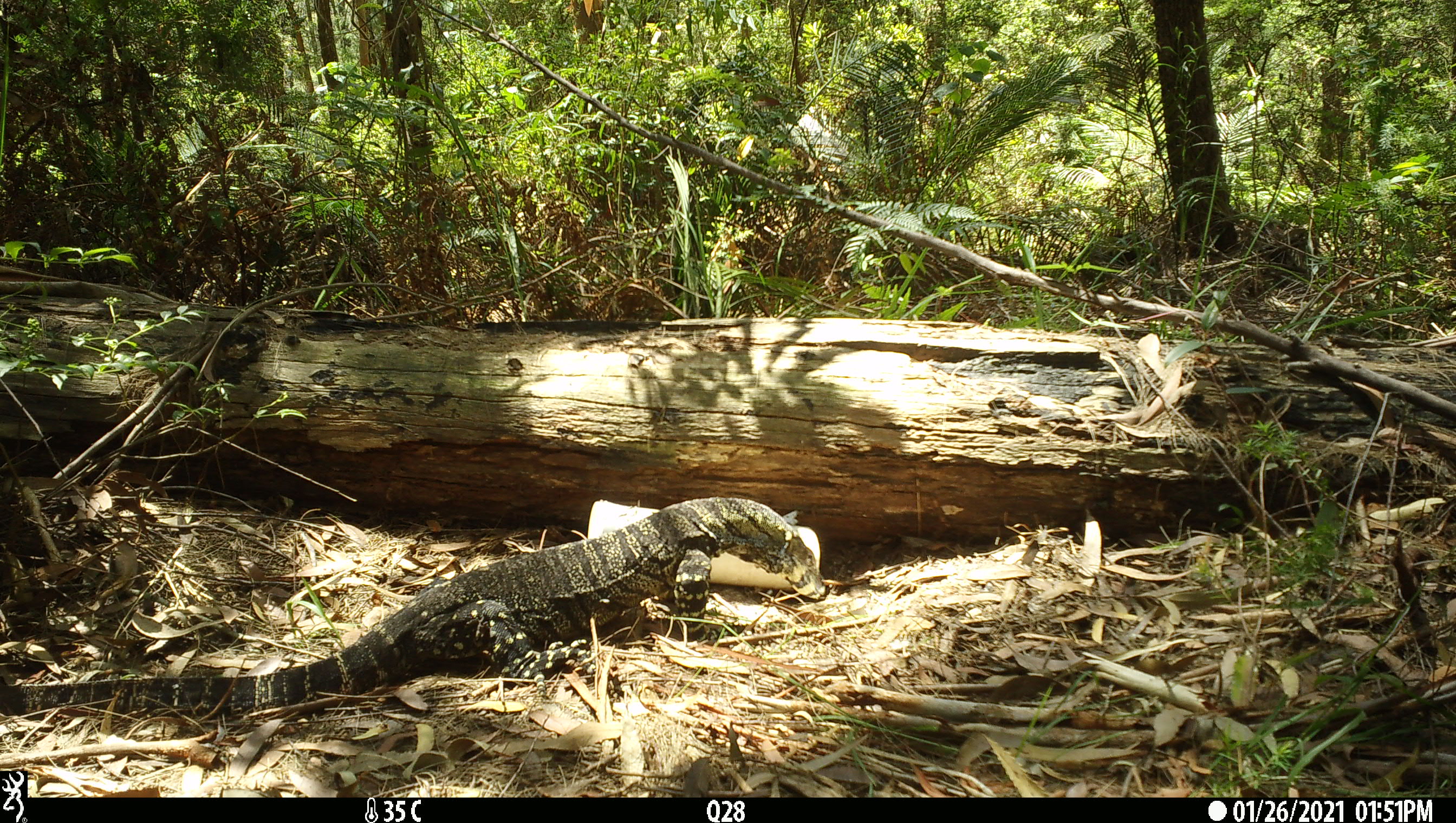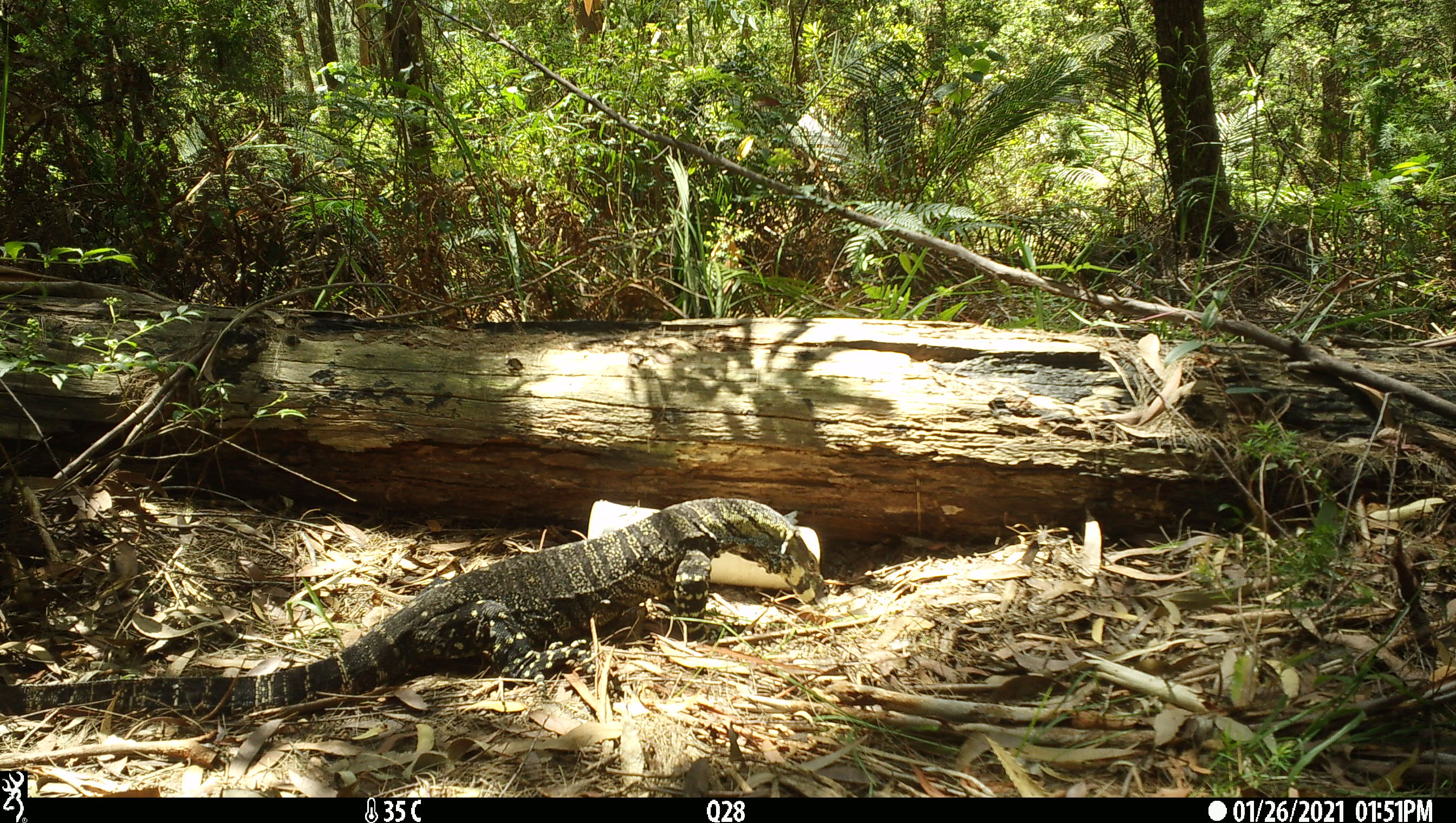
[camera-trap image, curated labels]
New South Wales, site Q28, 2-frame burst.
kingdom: Animalia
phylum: Chordata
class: Reptilia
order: Squamata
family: Varanidae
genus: Varanus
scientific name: Varanus varius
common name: lace monitor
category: goanna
Goanna (lace monitor) (Varanus varius).